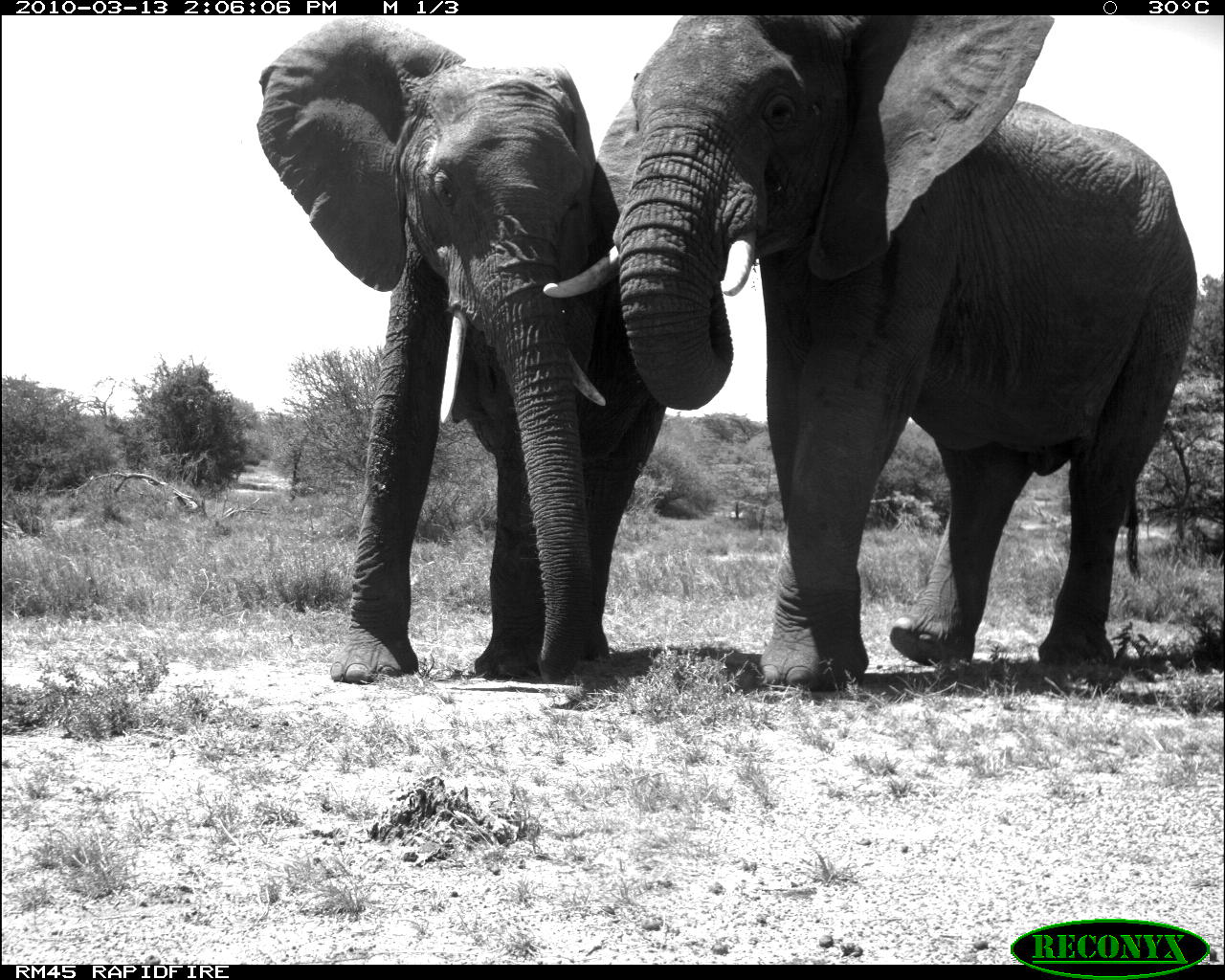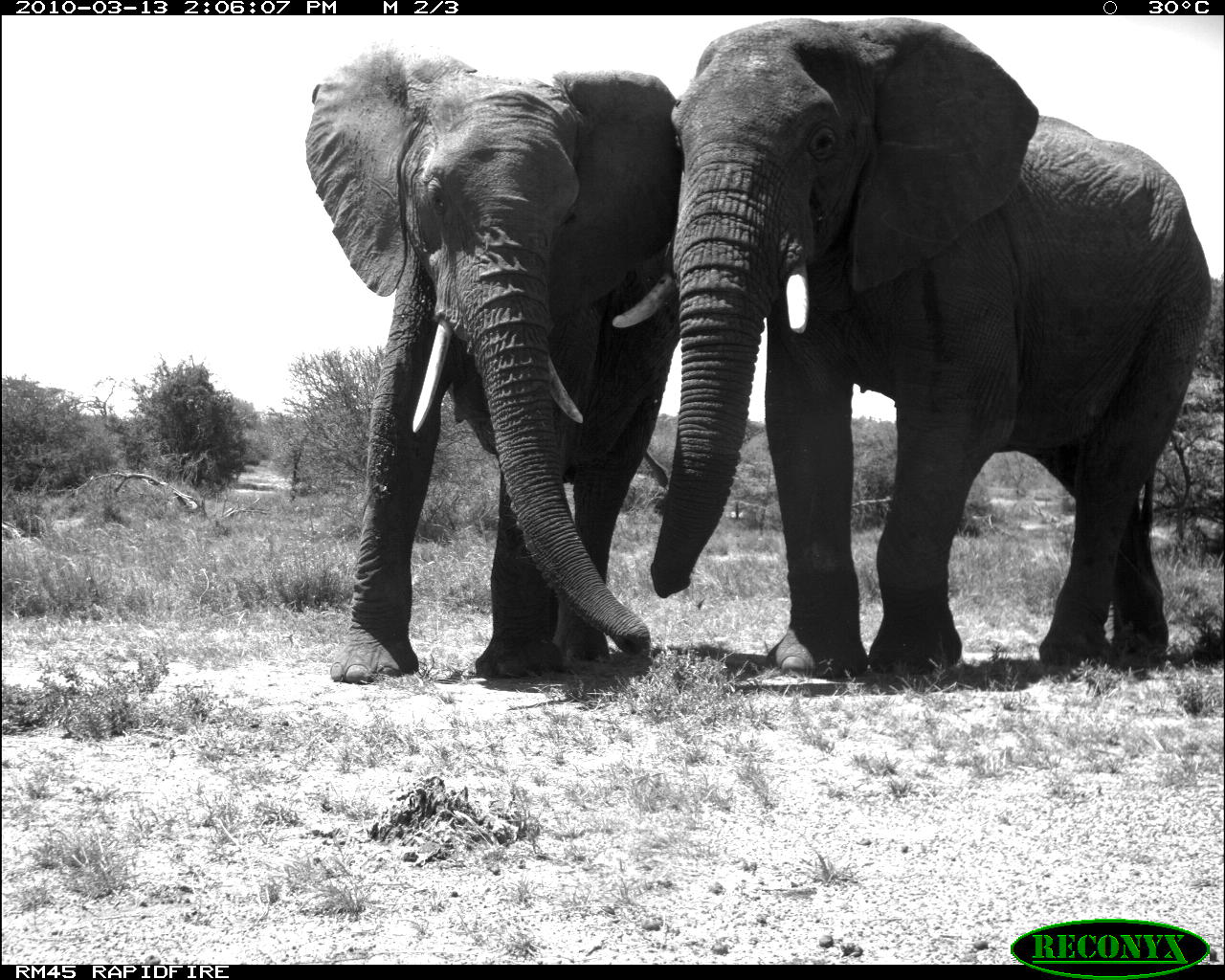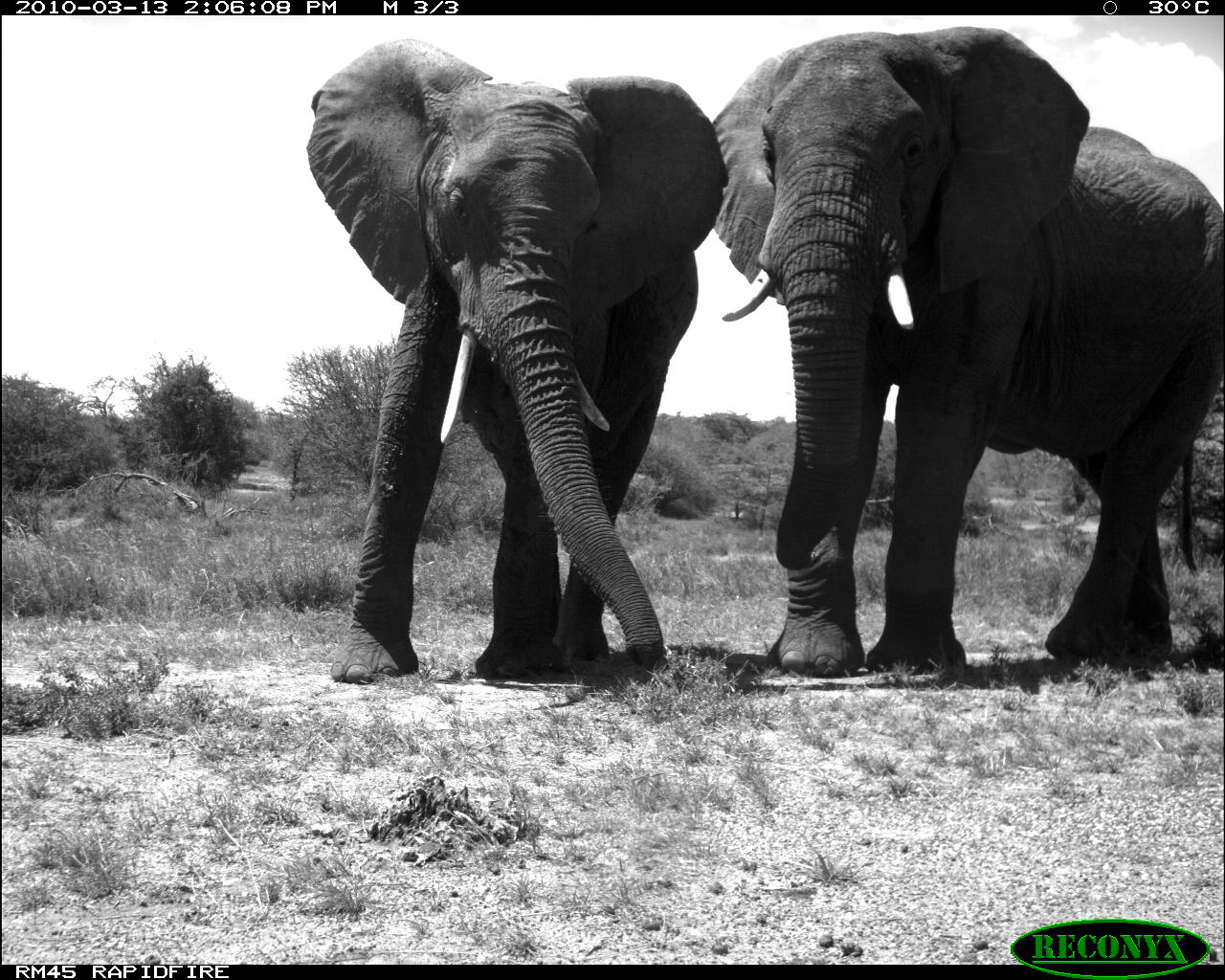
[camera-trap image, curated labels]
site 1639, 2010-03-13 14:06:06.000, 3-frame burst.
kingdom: Animalia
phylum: Chordata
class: Mammalia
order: Proboscidea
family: Elephantidae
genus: Loxodonta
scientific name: Loxodonta africana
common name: african bush elephant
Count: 2.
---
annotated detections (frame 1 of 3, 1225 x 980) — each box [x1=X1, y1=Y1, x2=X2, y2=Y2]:
loxodonta africana: [x1=593, y1=11, x2=1198, y2=702]; [x1=255, y1=21, x2=666, y2=680]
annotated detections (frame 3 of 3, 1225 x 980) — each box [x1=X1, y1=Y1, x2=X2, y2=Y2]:
loxodonta africana: [x1=700, y1=24, x2=1221, y2=681]; [x1=304, y1=47, x2=733, y2=686]